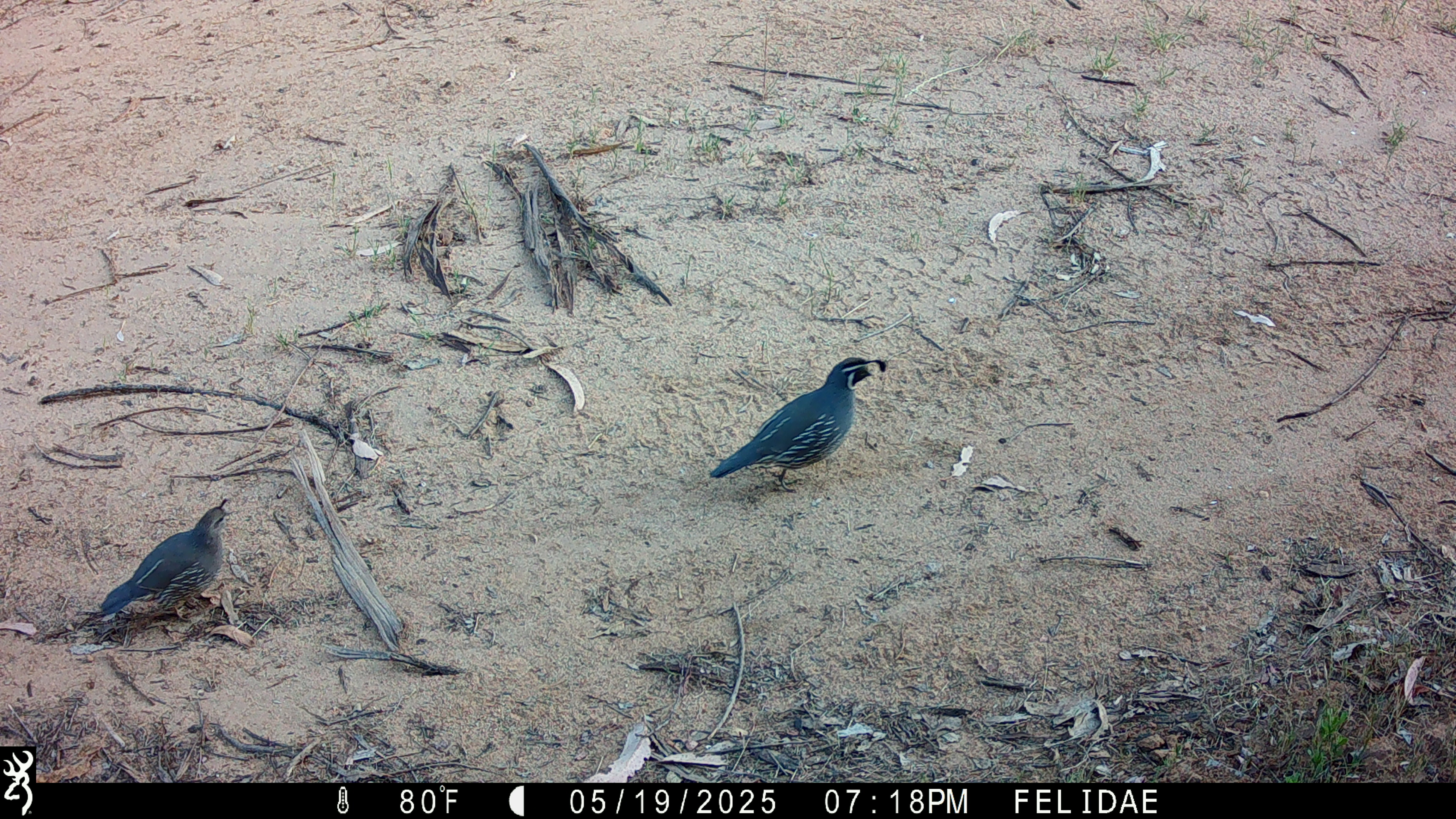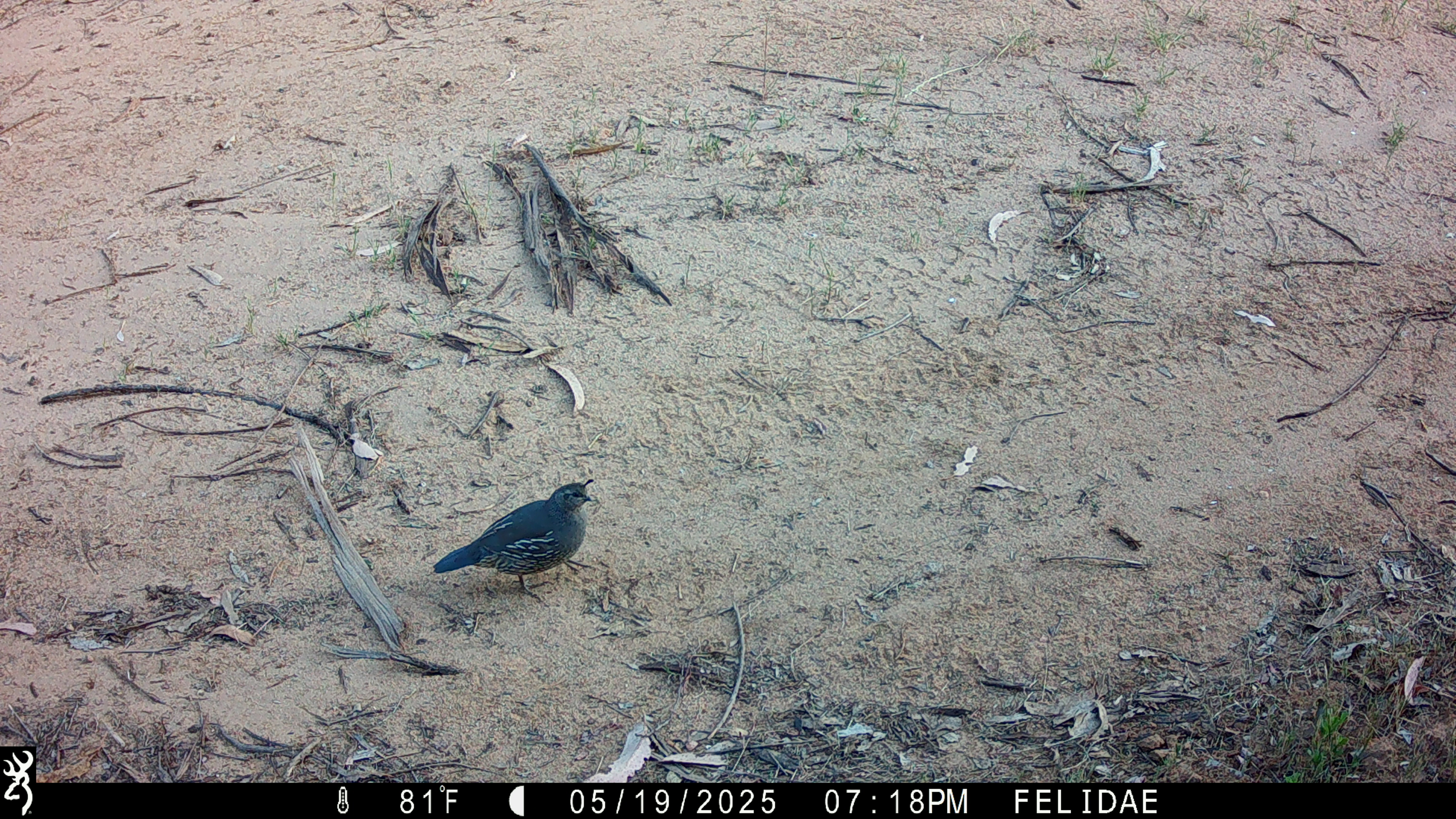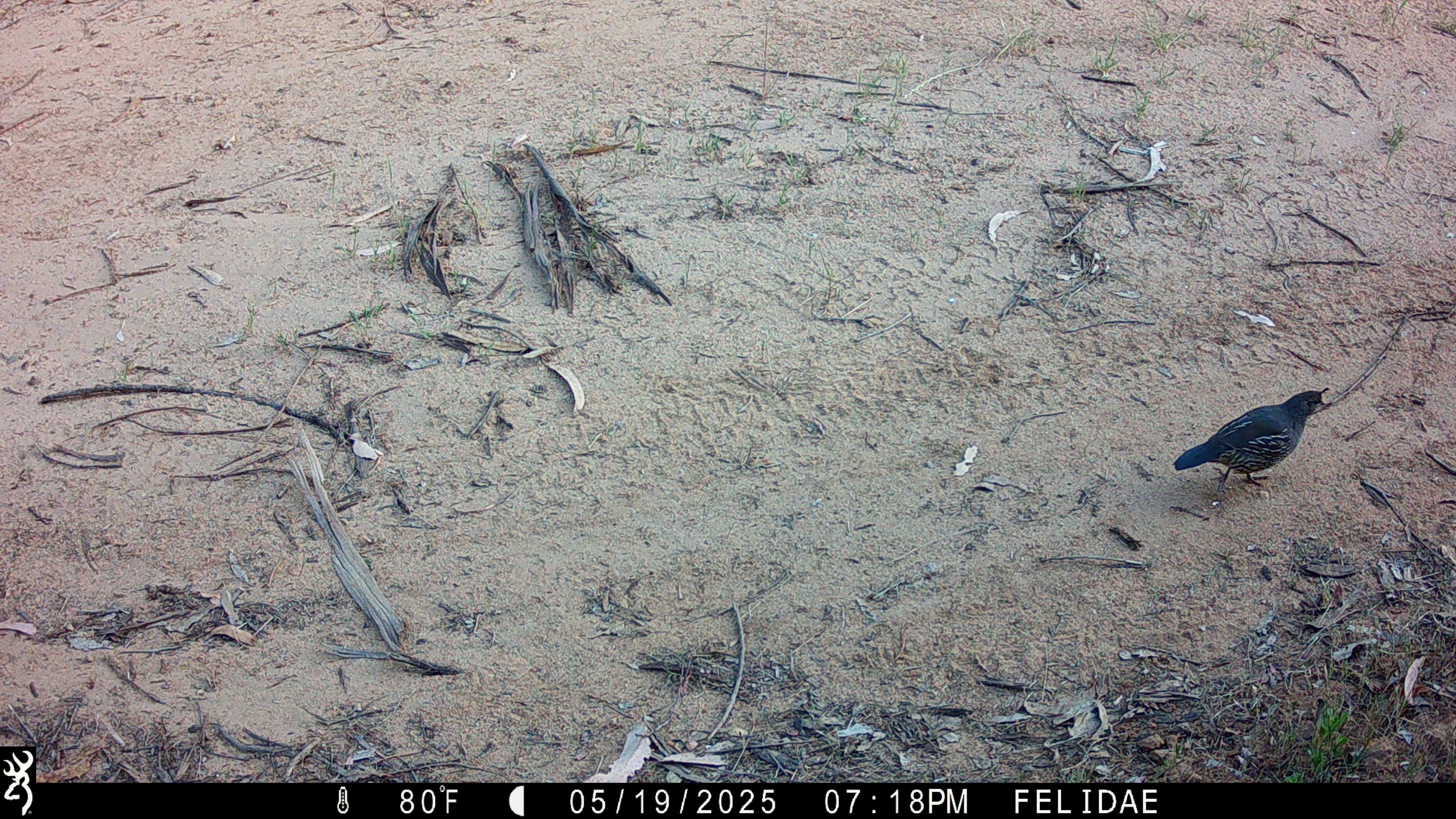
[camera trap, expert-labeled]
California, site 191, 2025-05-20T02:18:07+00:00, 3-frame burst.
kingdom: Animalia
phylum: Chordata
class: Aves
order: Galliformes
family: Odontophoridae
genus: Callipepla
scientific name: Callipepla californica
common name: california quail